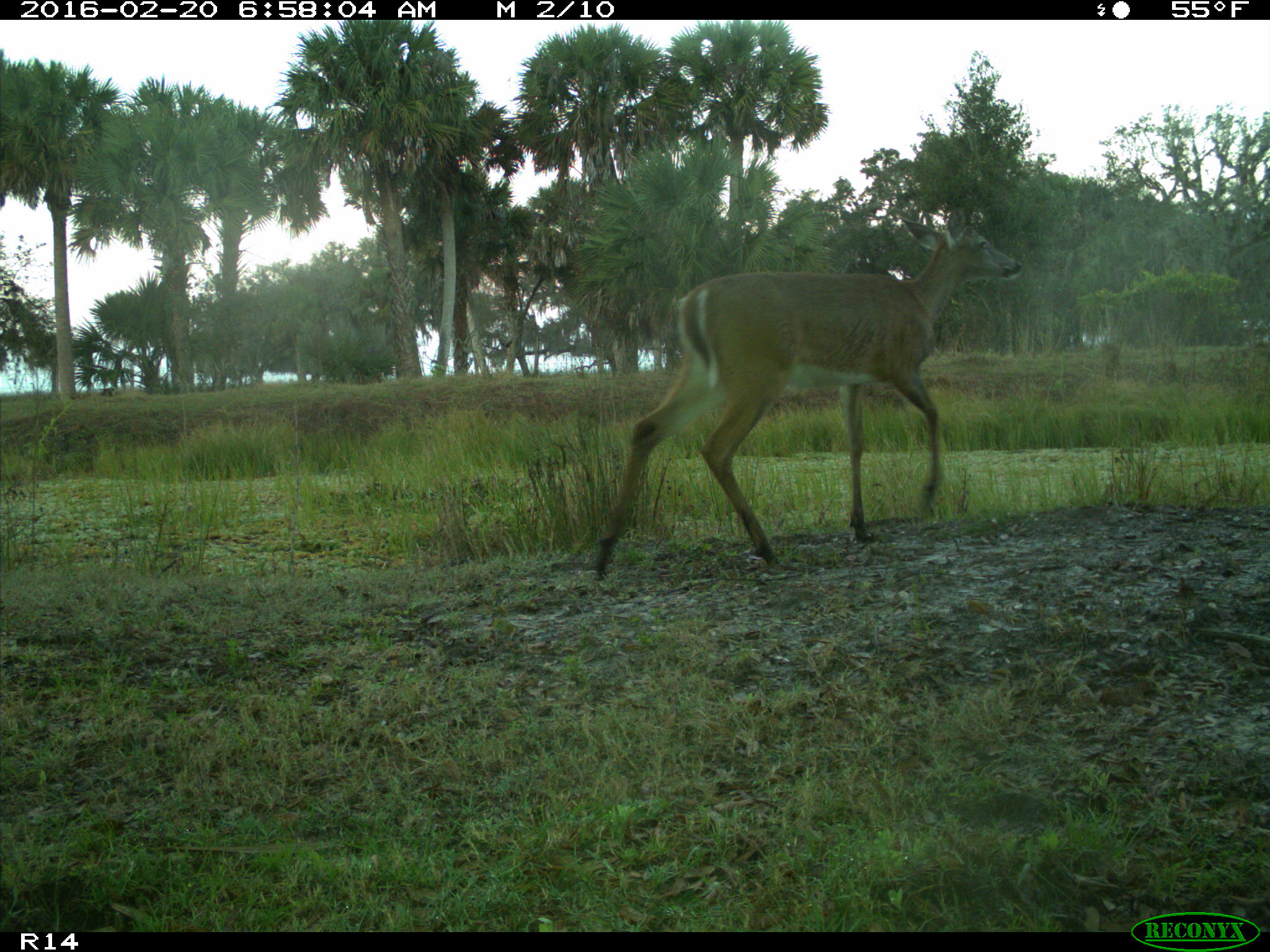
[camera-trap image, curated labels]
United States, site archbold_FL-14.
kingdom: Animalia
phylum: Chordata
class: Mammalia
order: Artiodactyla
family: Cervidae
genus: Odocoileus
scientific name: Odocoileus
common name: deer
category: unidentified deer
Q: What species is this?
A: Unidentified deer (deer) (Odocoileus).